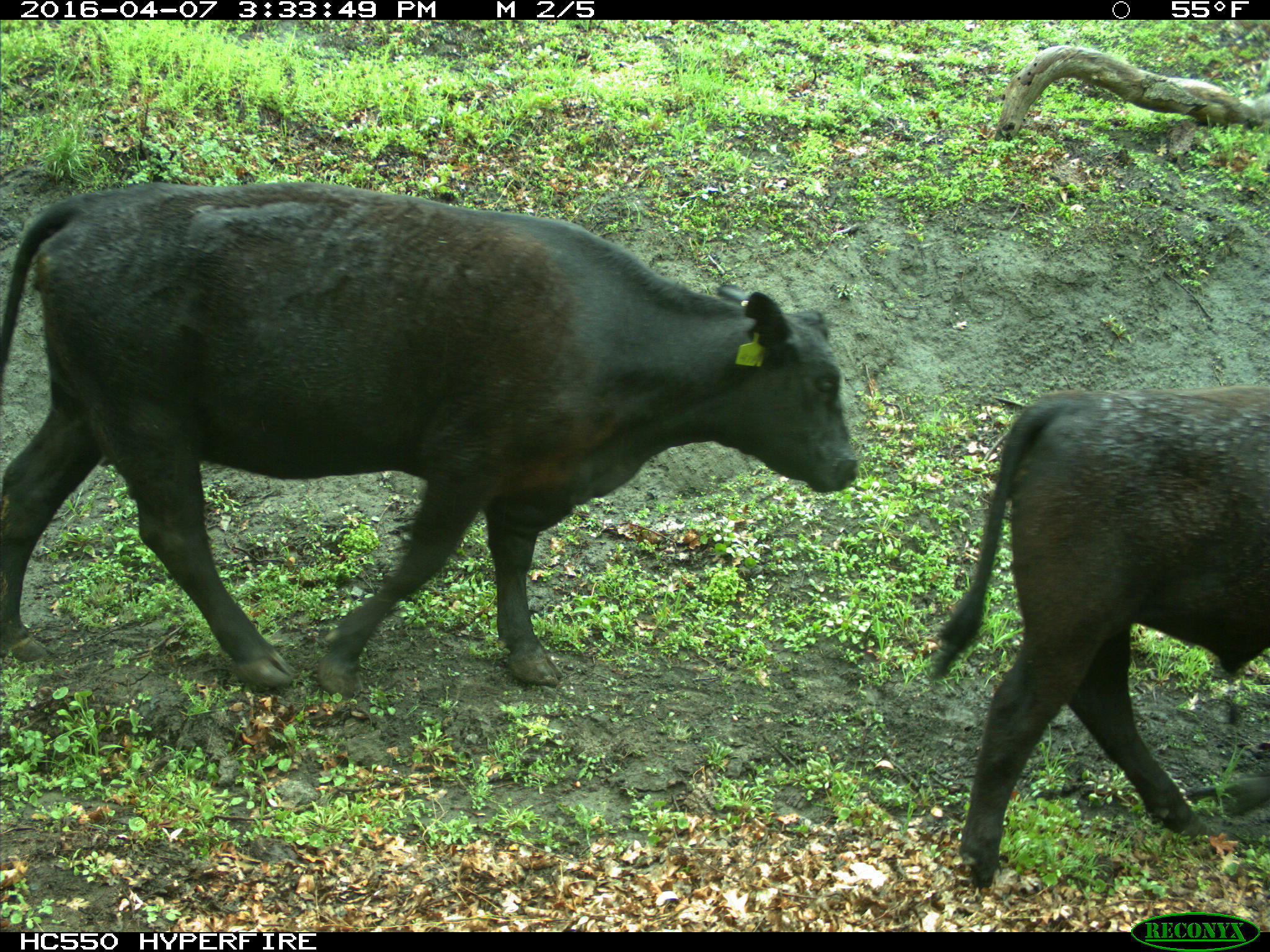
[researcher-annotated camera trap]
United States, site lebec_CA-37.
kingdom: Animalia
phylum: Chordata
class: Mammalia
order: Artiodactyla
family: Bovidae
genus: Bos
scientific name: Bos taurus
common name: domestic cow